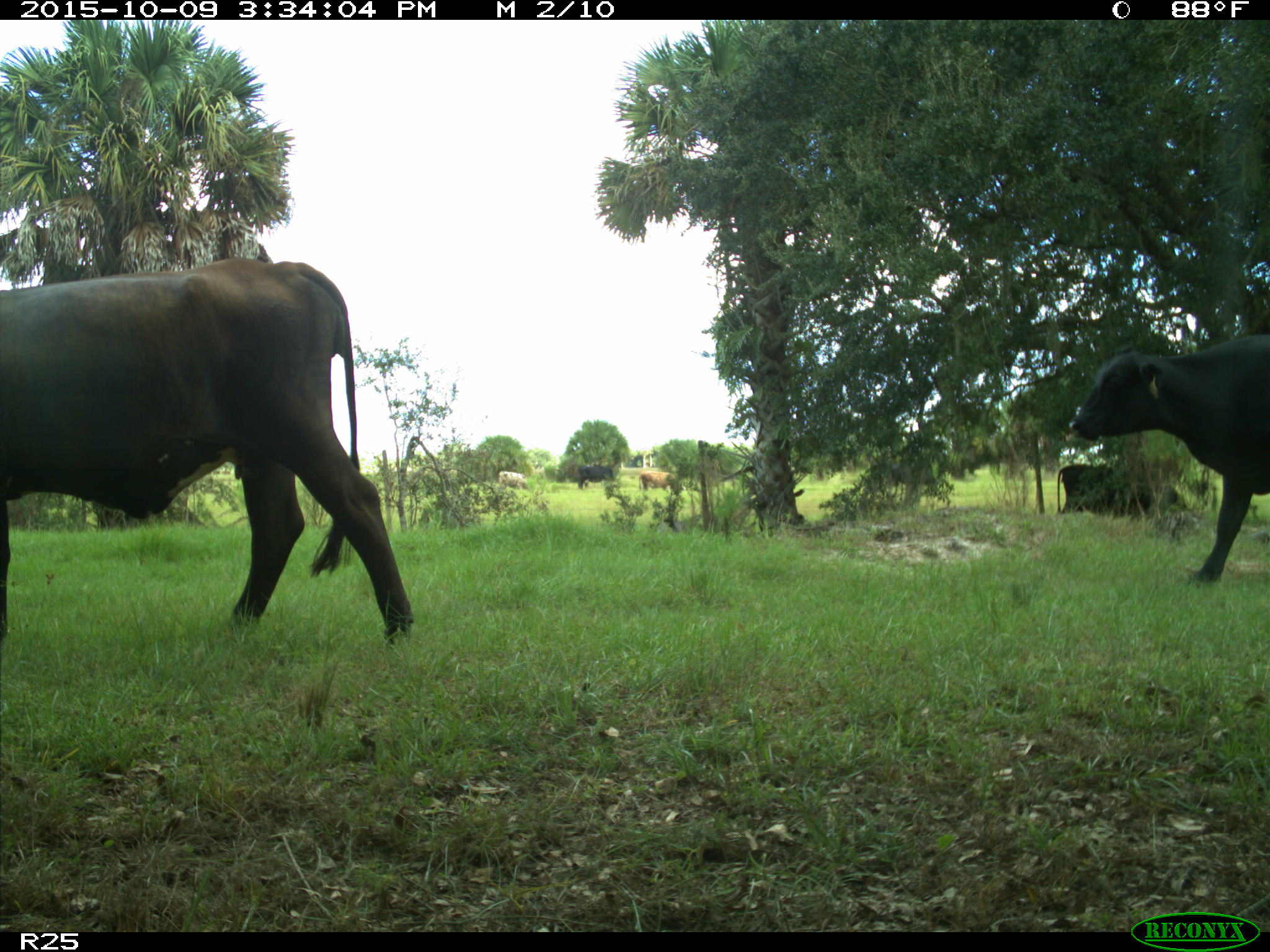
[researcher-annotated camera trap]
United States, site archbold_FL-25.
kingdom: Animalia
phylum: Chordata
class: Mammalia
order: Artiodactyla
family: Bovidae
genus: Bos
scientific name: Bos taurus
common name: domestic cow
Bos taurus (domestic cow).